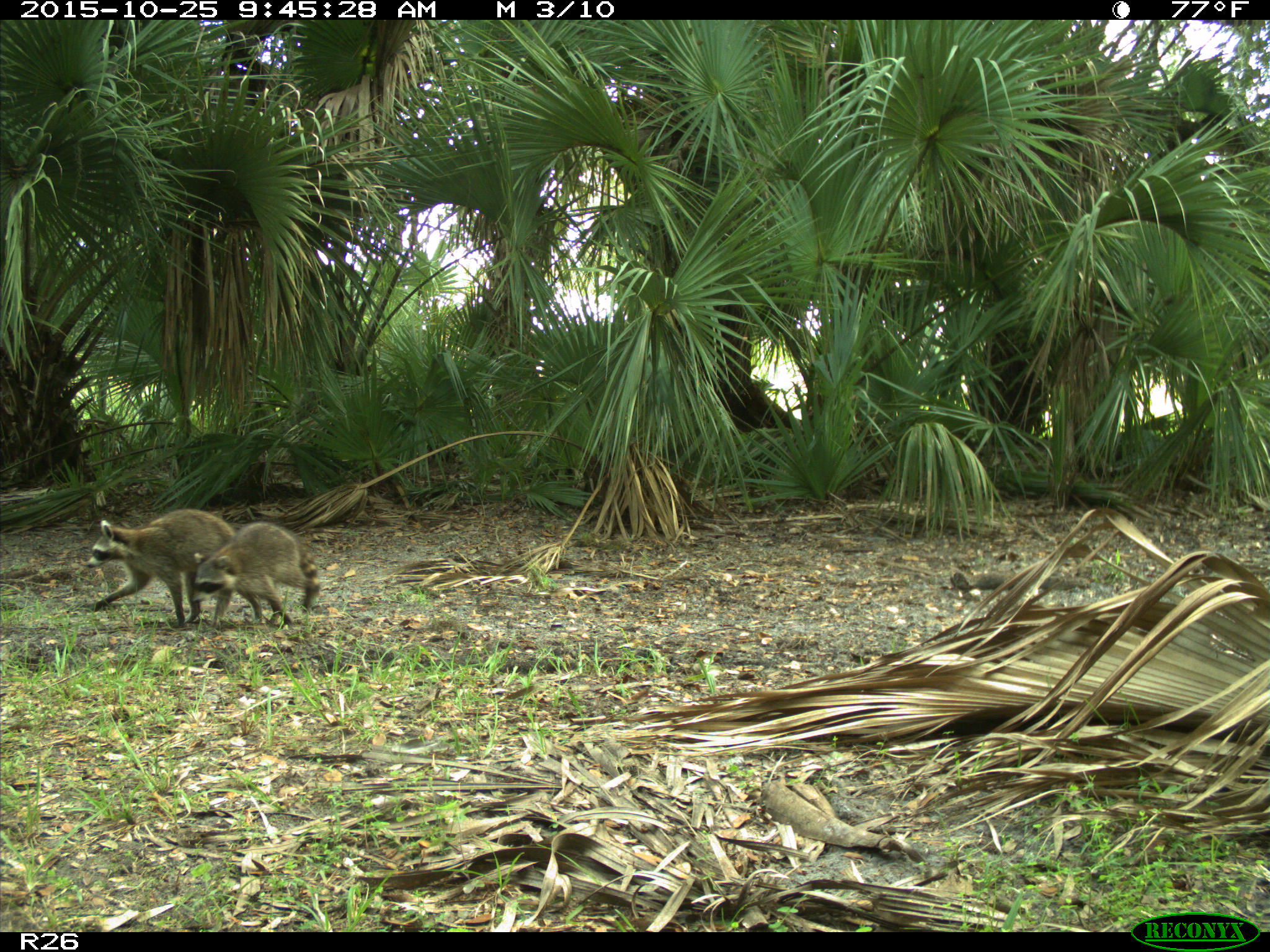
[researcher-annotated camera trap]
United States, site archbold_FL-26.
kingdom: Animalia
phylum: Chordata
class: Mammalia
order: Carnivora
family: Procyonidae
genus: Procyon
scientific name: Procyon lotor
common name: common raccoon